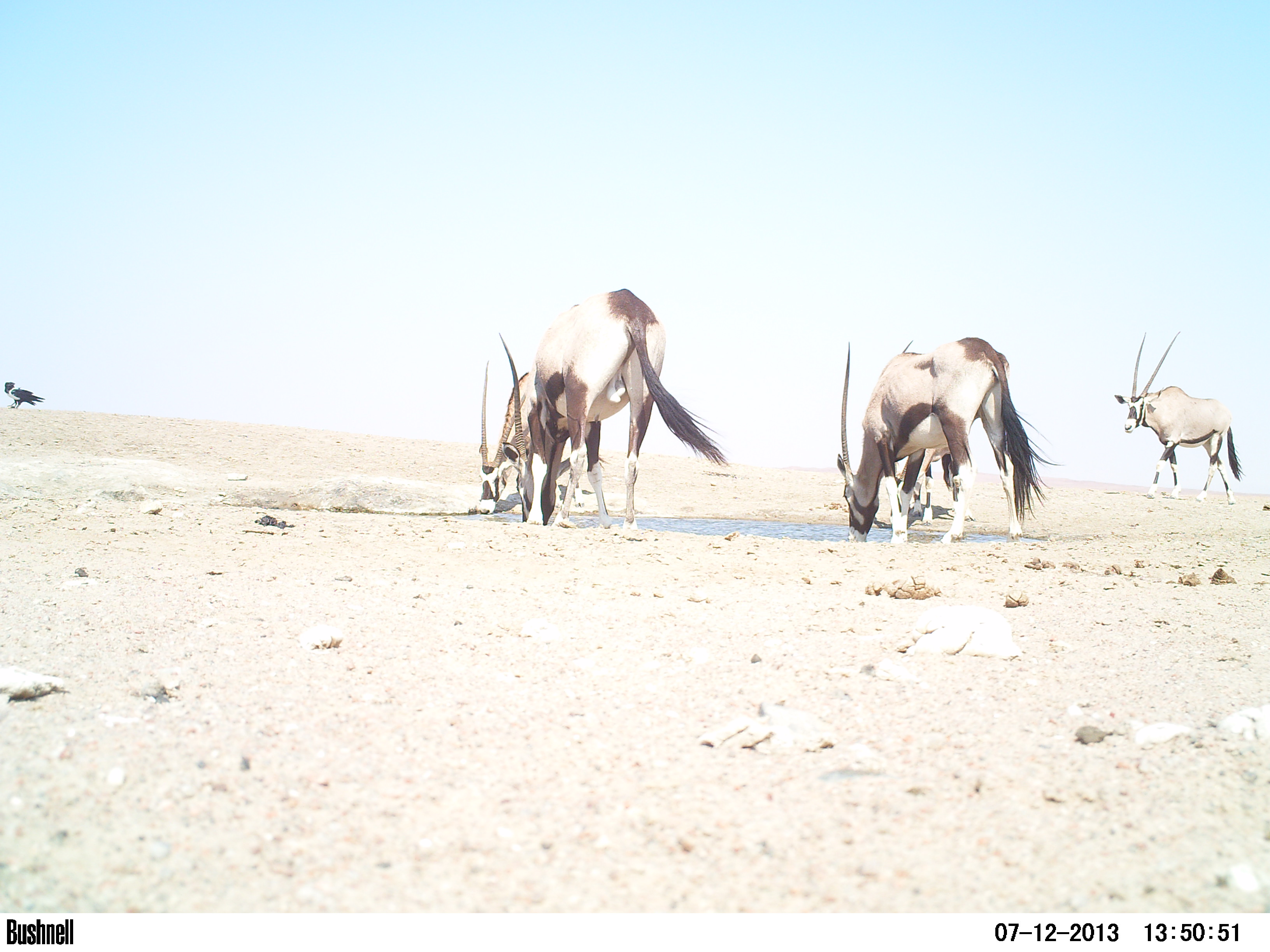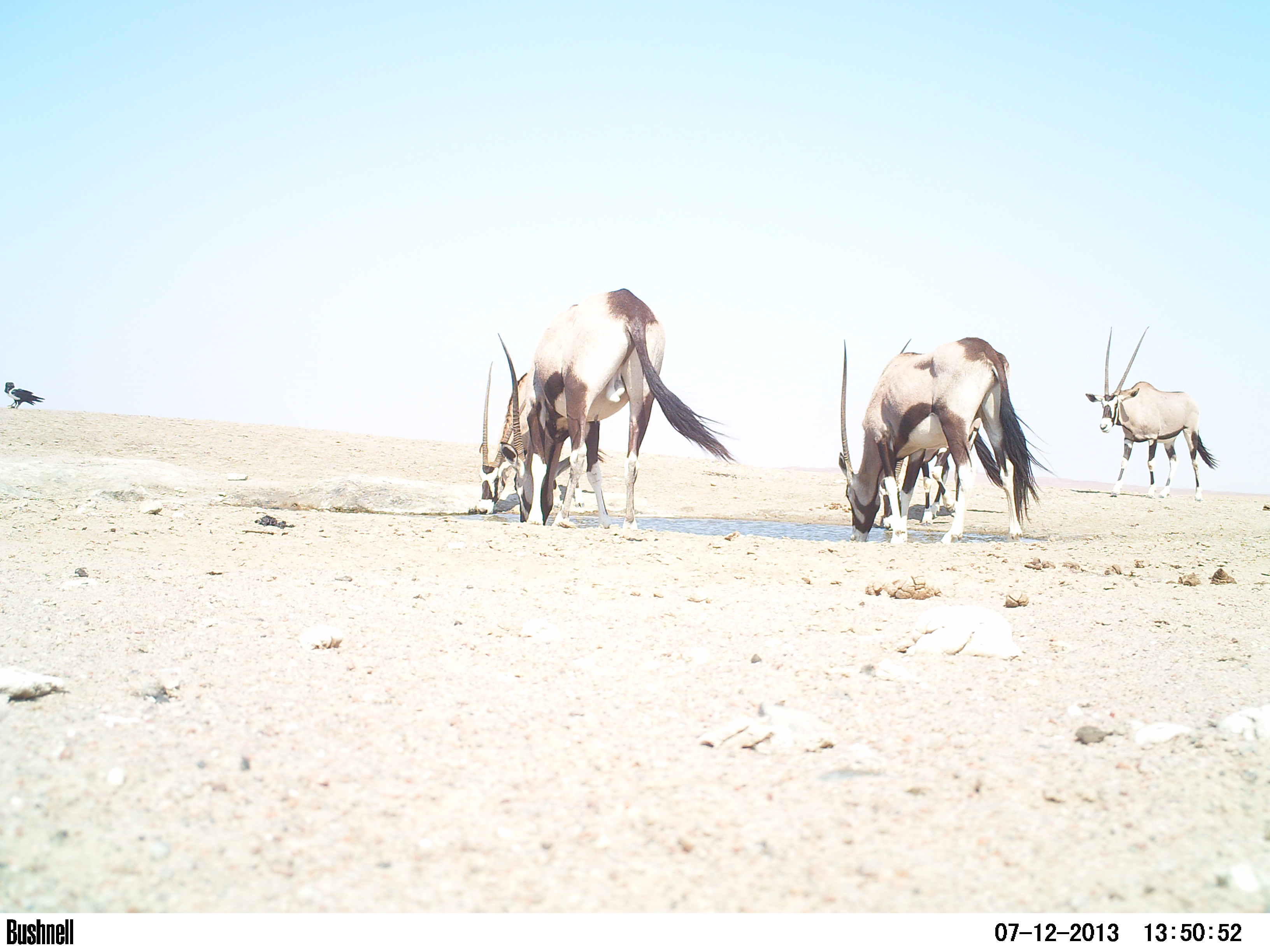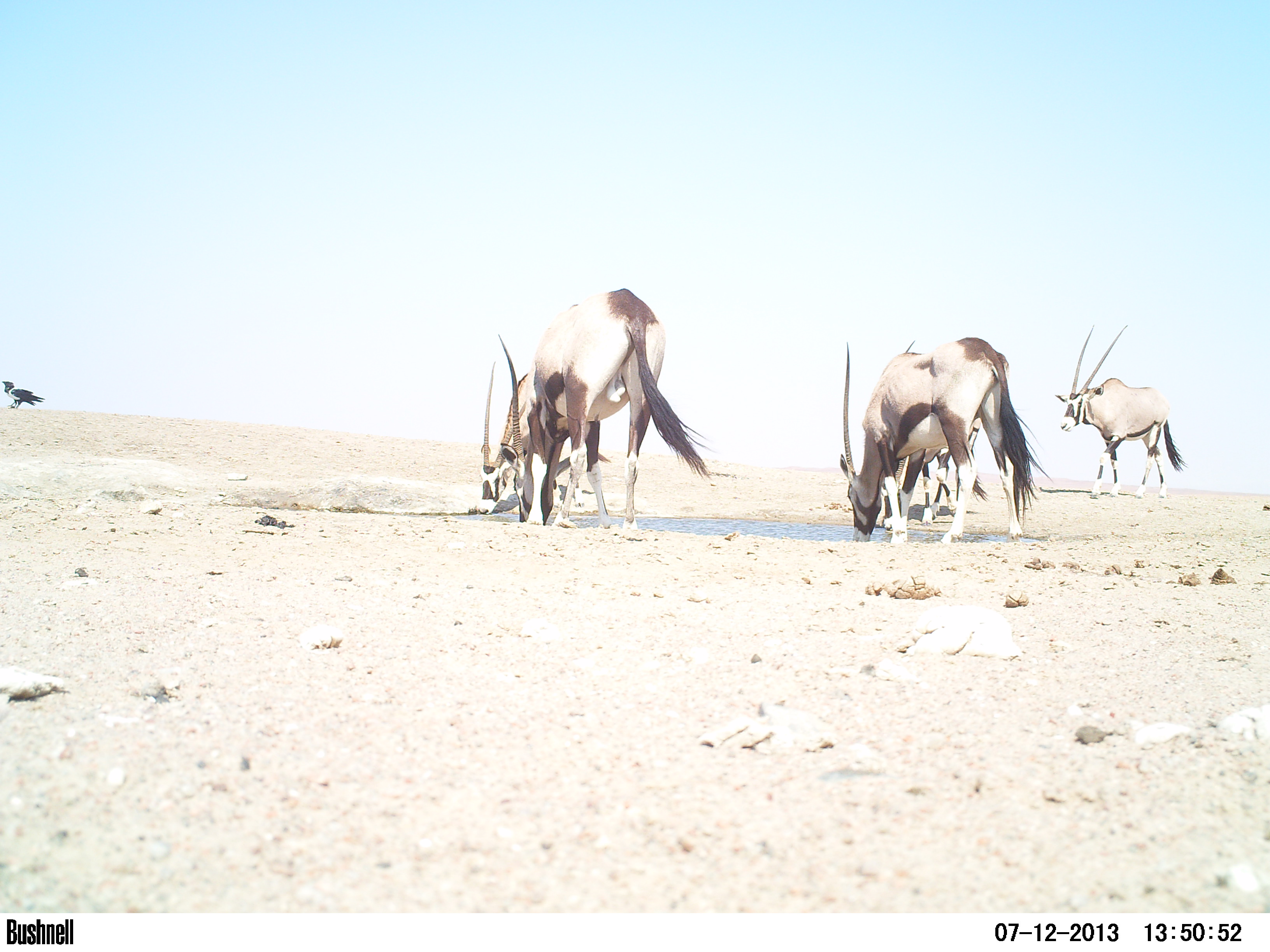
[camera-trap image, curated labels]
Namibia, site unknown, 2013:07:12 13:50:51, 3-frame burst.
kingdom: Animalia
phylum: Chordata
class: Mammalia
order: Artiodactyla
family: Bovidae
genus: Oryx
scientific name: Oryx gazella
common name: gemsbok